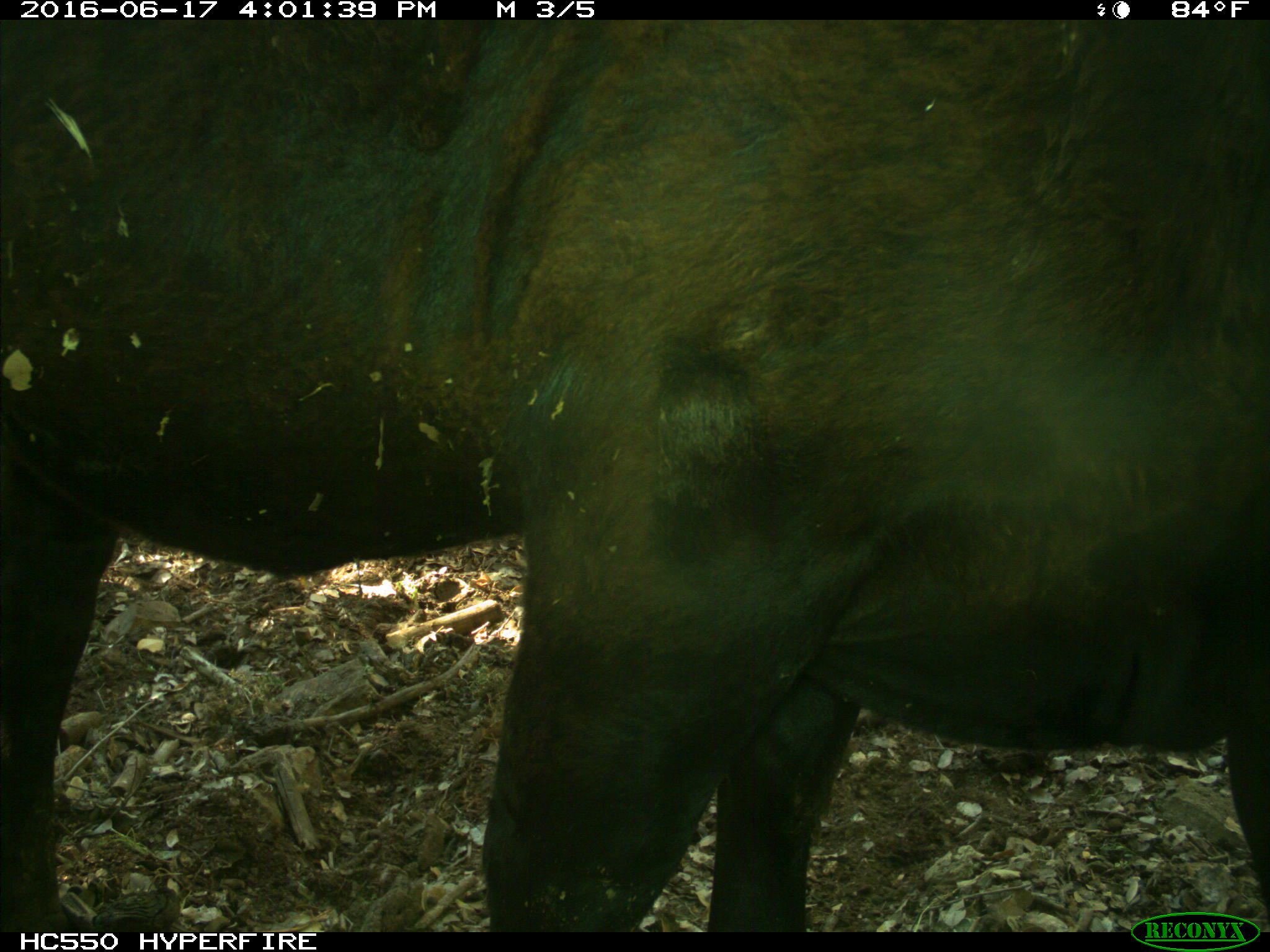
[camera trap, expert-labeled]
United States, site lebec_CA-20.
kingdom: Animalia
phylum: Chordata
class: Mammalia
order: Artiodactyla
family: Bovidae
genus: Bos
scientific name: Bos taurus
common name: domestic cow